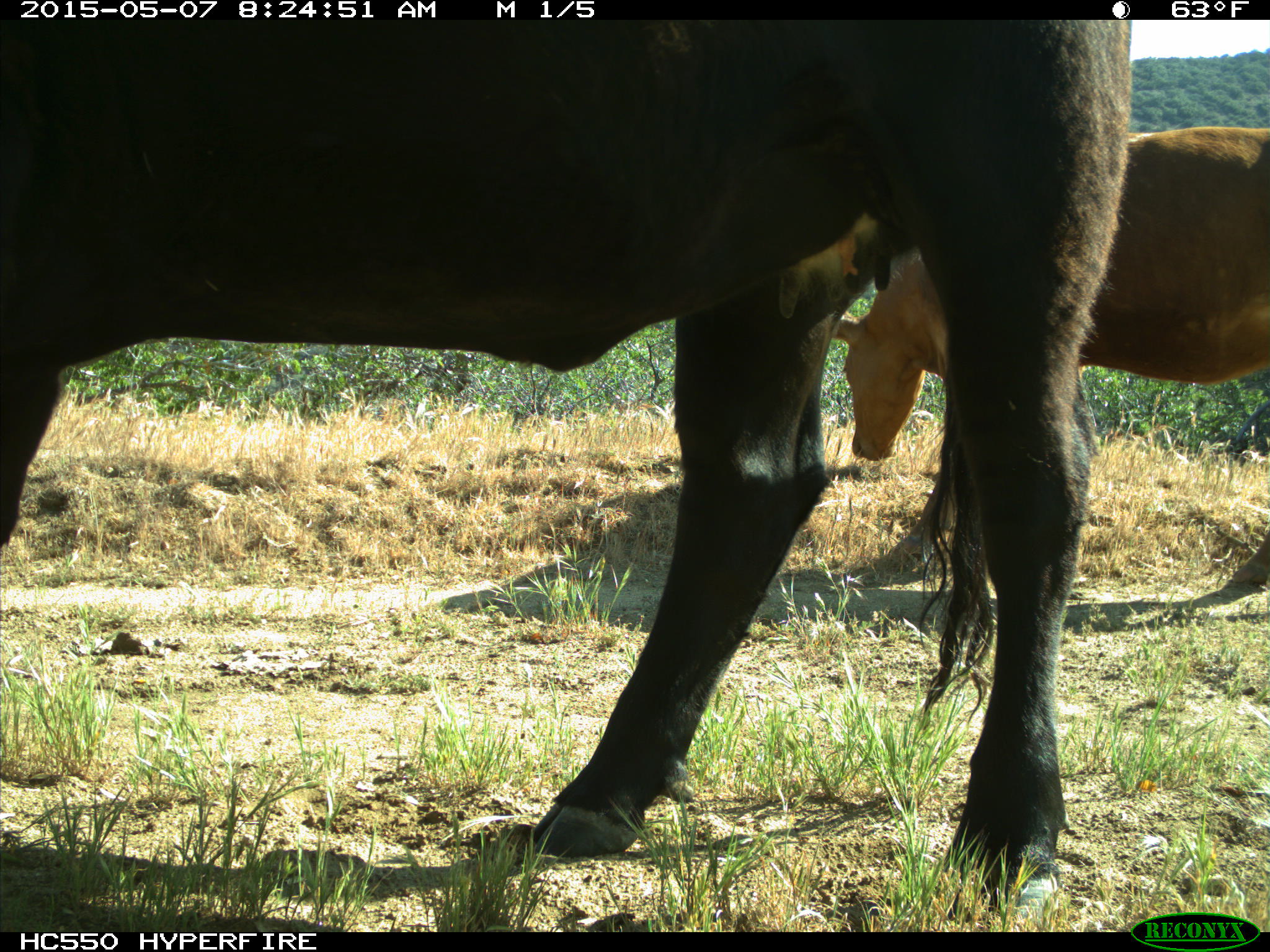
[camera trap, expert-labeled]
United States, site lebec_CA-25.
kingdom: Animalia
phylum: Chordata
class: Mammalia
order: Artiodactyla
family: Bovidae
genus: Bos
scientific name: Bos taurus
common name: domestic cow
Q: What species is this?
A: Bos taurus (domestic cow).